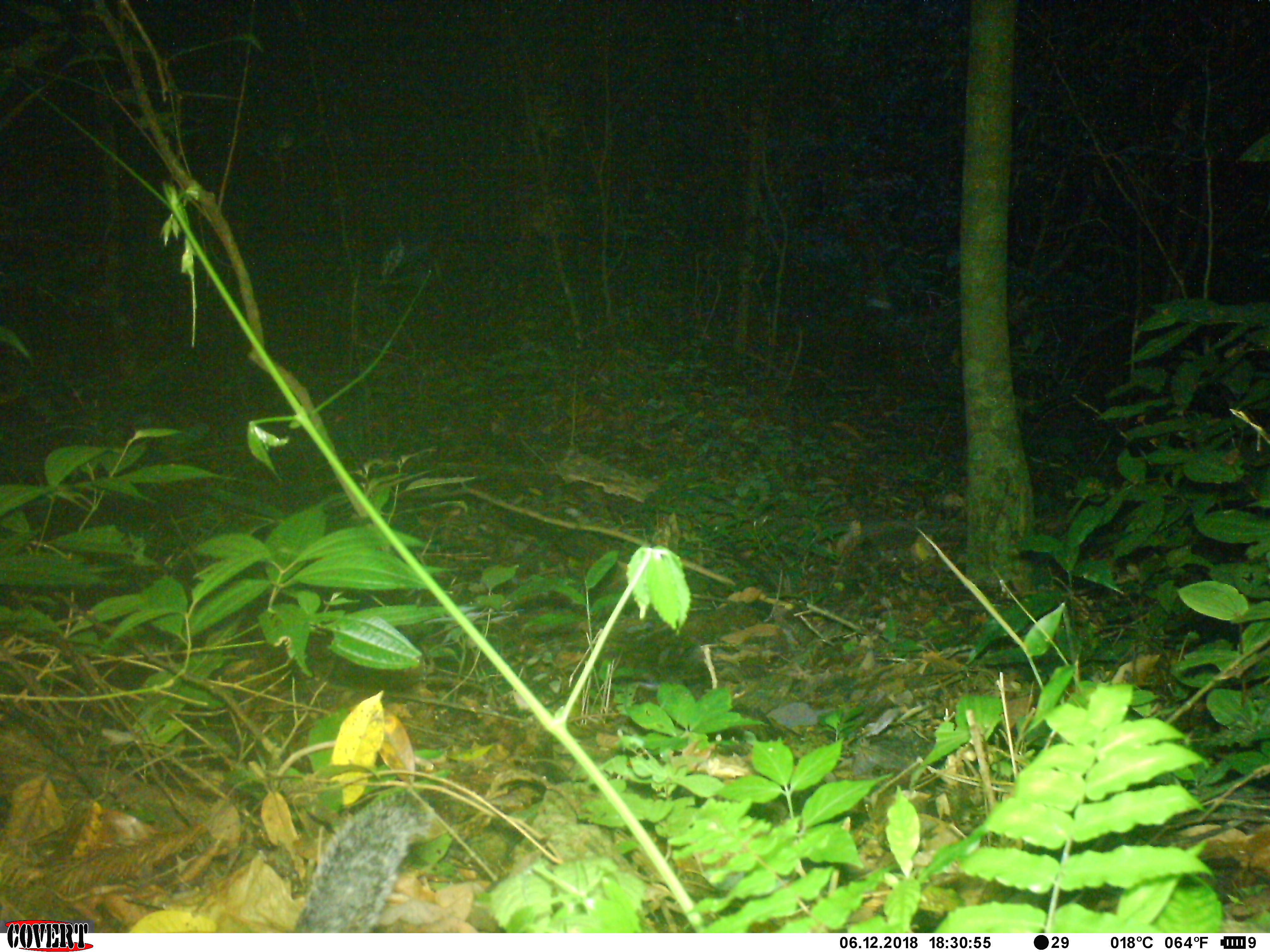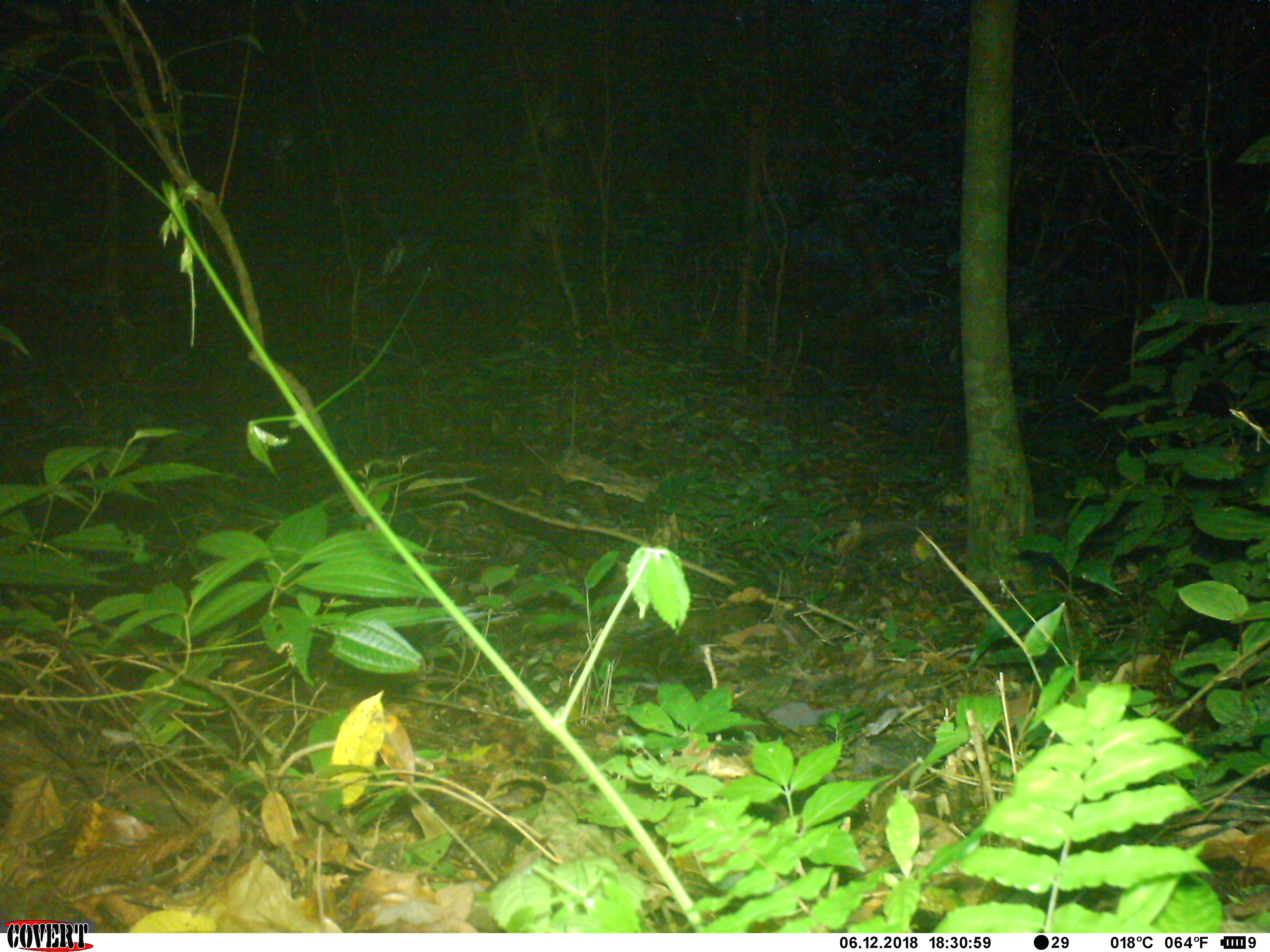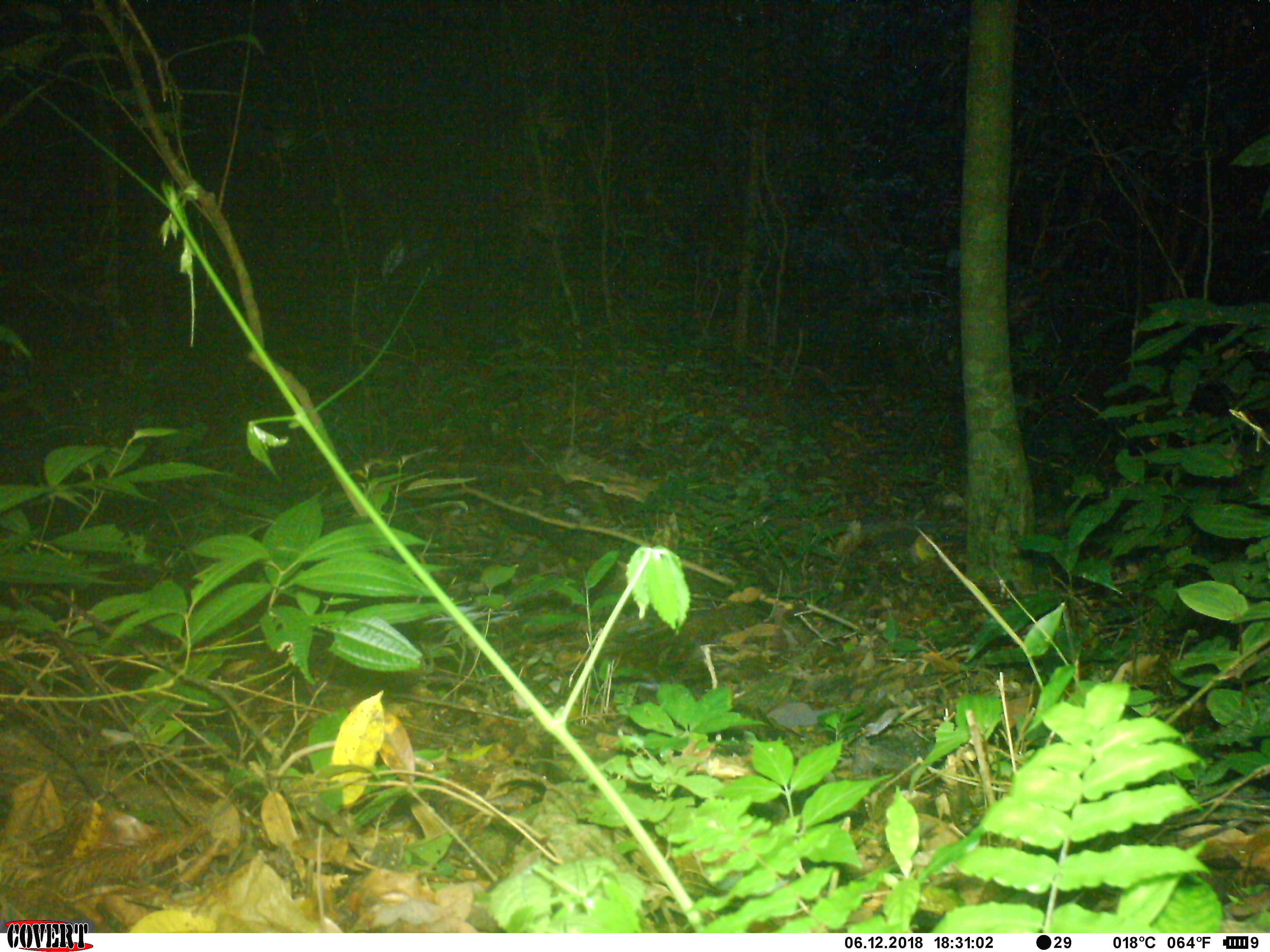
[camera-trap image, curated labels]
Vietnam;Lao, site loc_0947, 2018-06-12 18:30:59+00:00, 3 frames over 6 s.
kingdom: Animalia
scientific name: Animalia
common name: animal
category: unidentified animal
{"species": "unidentified animal (animal) (Animalia)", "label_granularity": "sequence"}